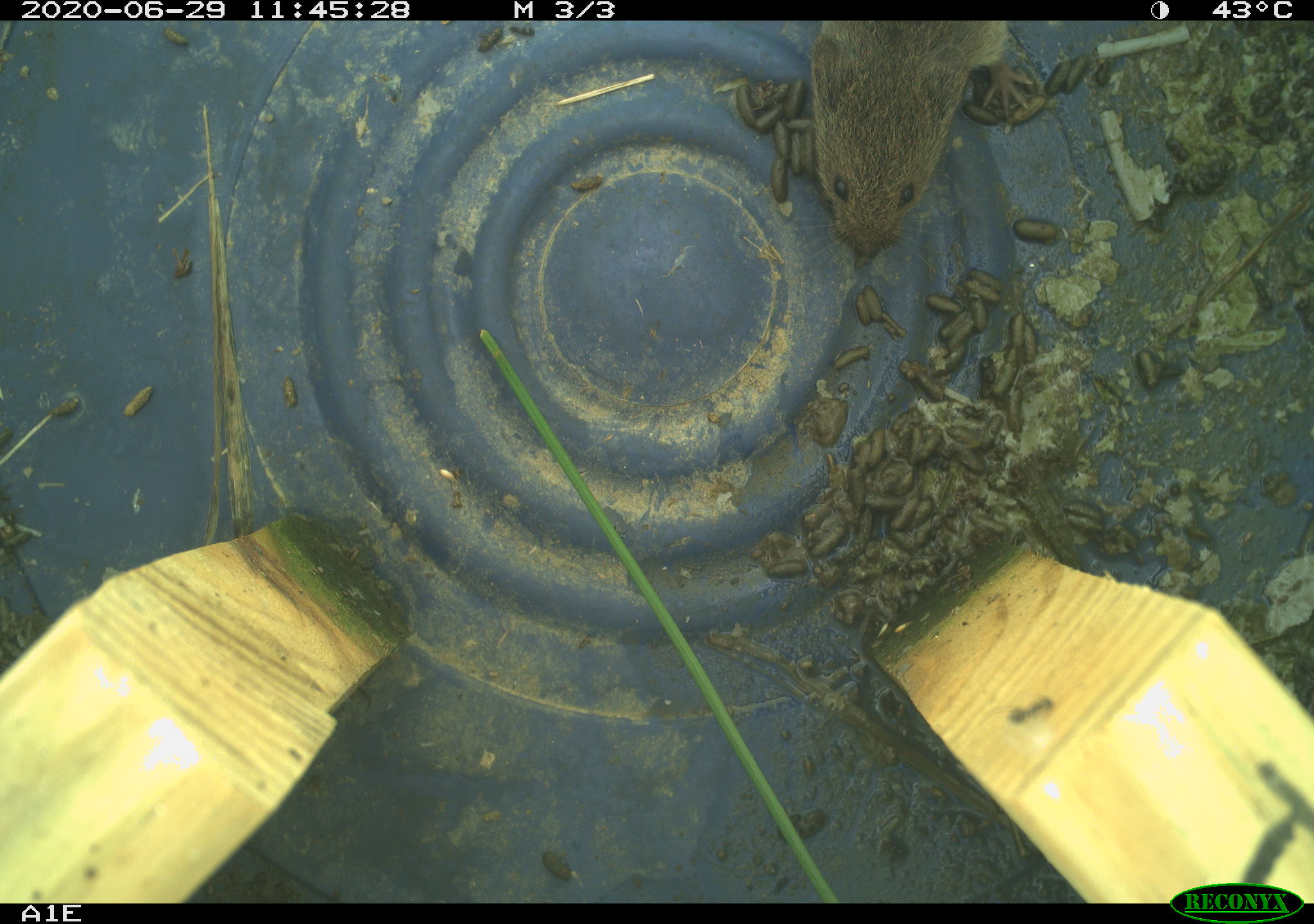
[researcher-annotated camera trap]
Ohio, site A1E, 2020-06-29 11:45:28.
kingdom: Animalia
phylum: Chordata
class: Mammalia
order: Rodentia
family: Cricetidae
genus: Microtus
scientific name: Microtus pennsylvanicus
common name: meadow vole